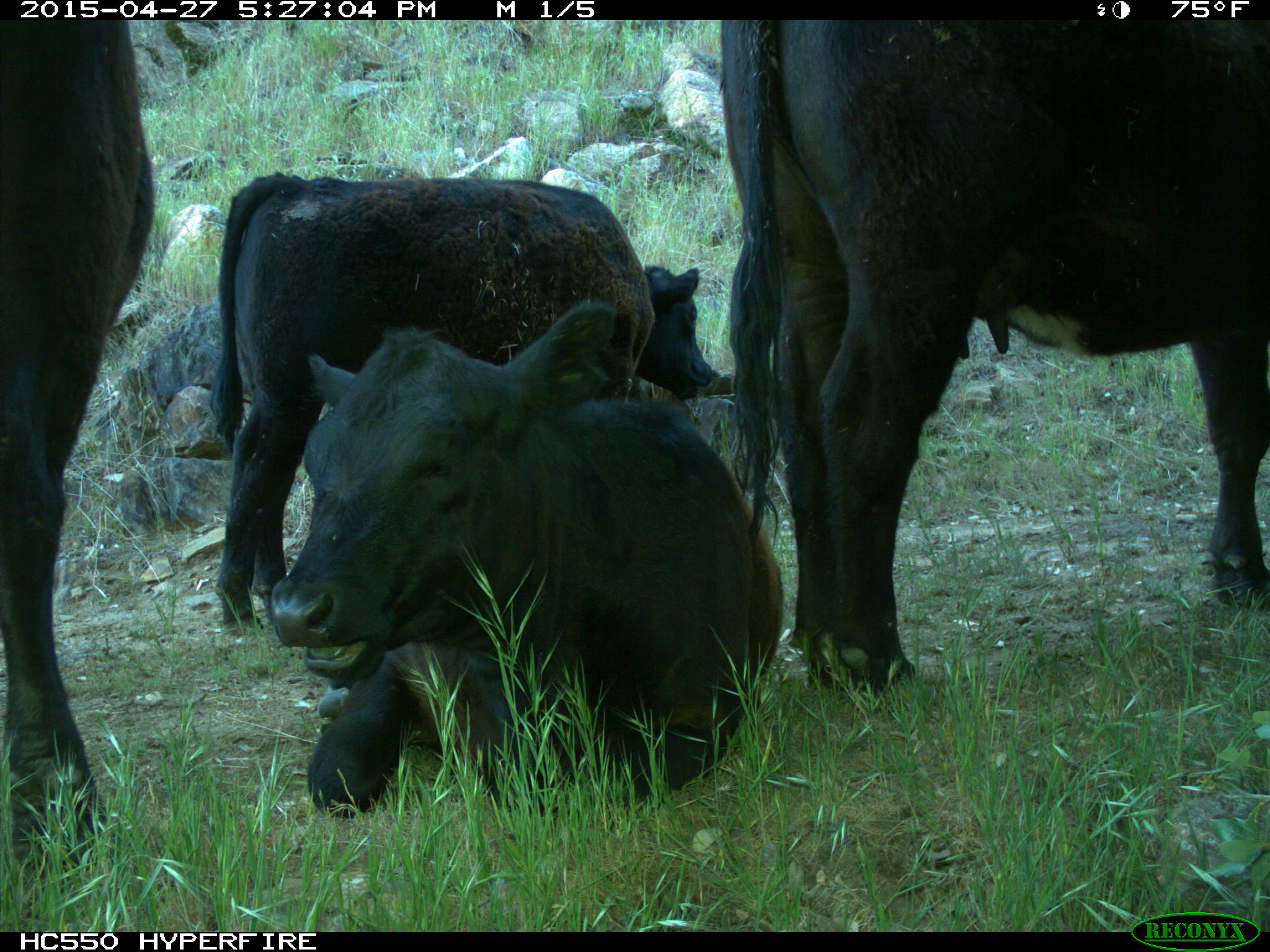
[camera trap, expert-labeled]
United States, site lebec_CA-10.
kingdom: Animalia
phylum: Chordata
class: Mammalia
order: Artiodactyla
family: Bovidae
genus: Bos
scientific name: Bos taurus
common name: domestic cow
Bos taurus (domestic cow).